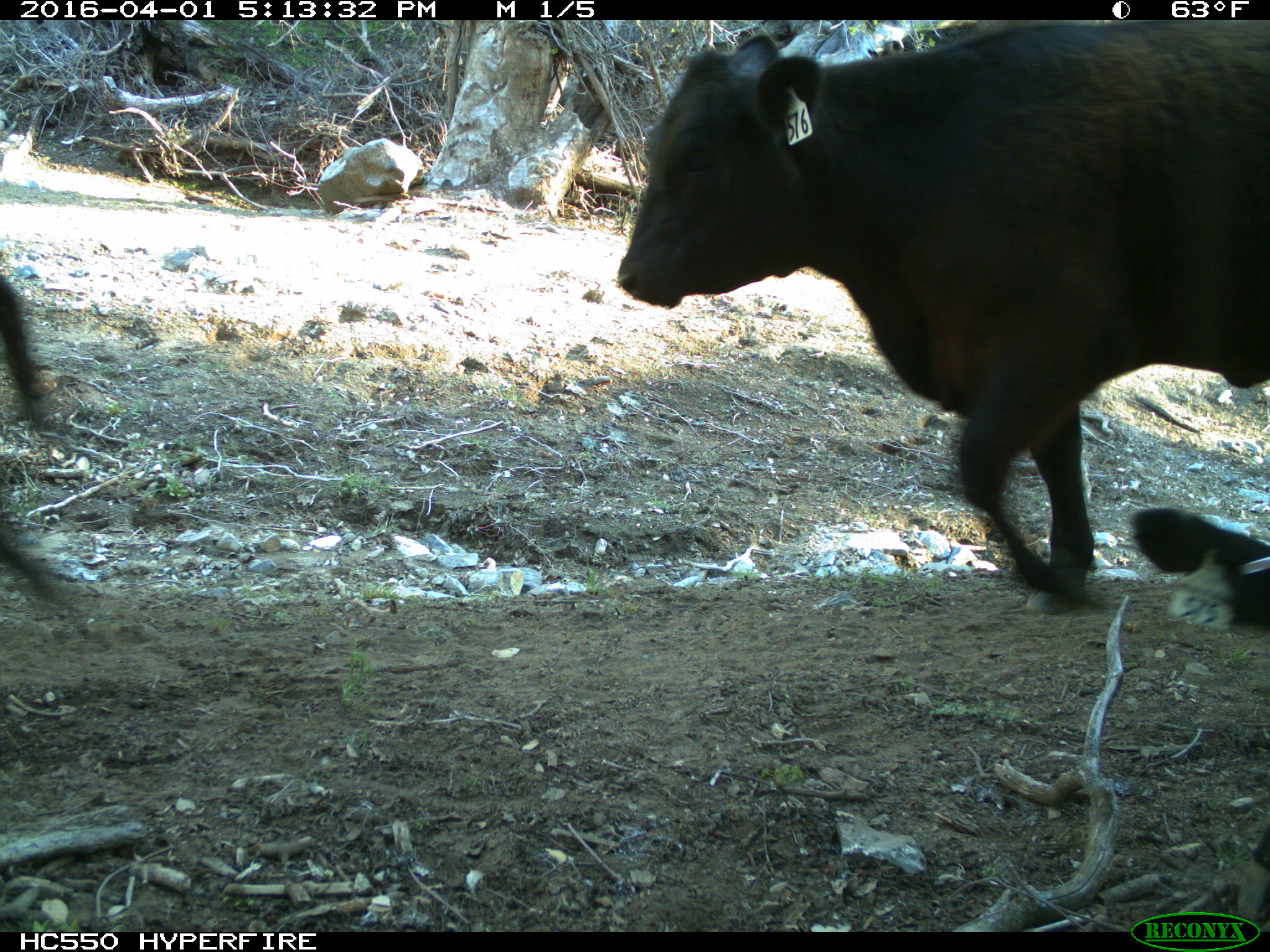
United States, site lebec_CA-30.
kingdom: Animalia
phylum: Chordata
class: Mammalia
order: Artiodactyla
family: Bovidae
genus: Bos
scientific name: Bos taurus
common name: domestic cow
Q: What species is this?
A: Bos taurus (domestic cow).